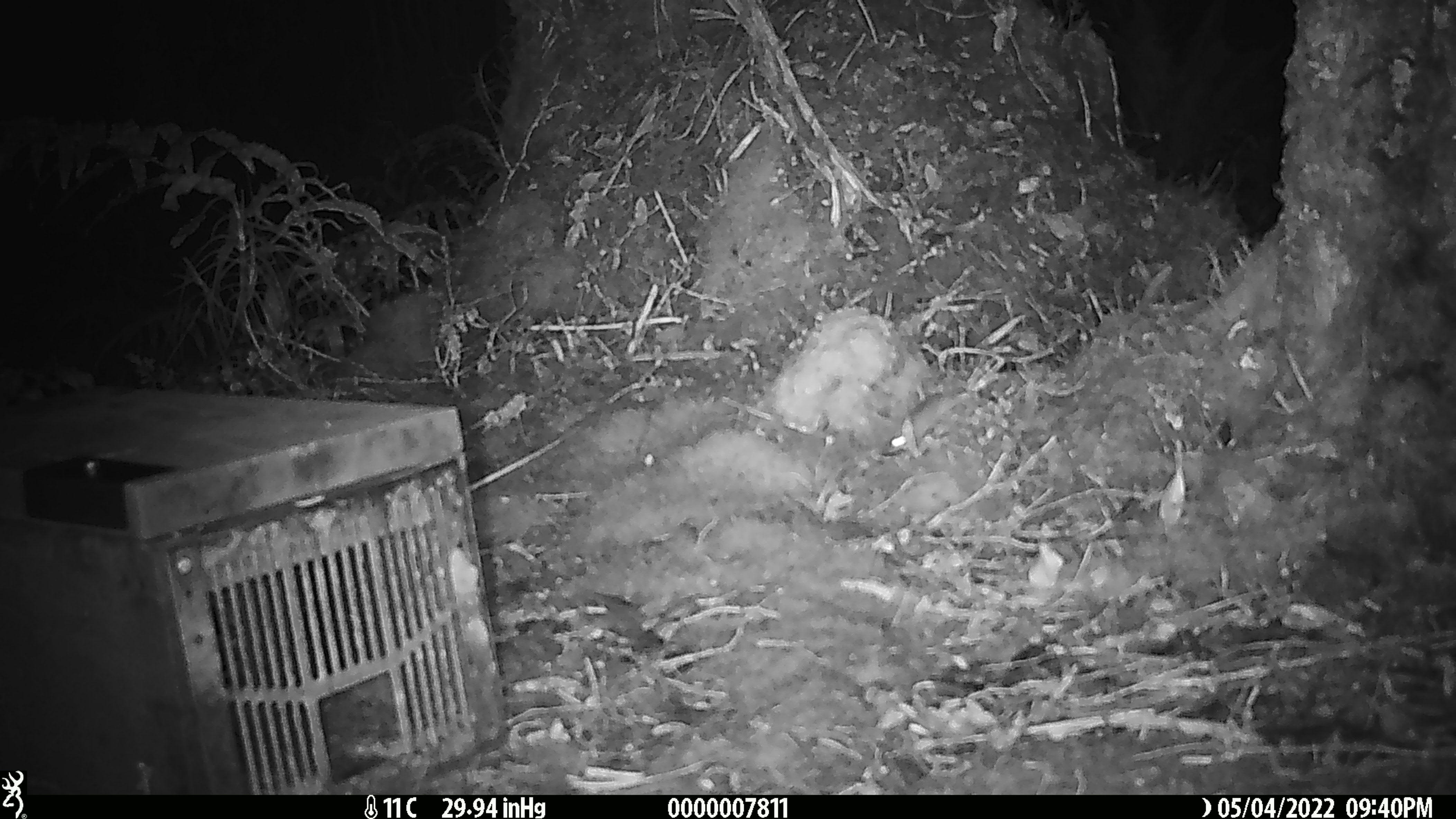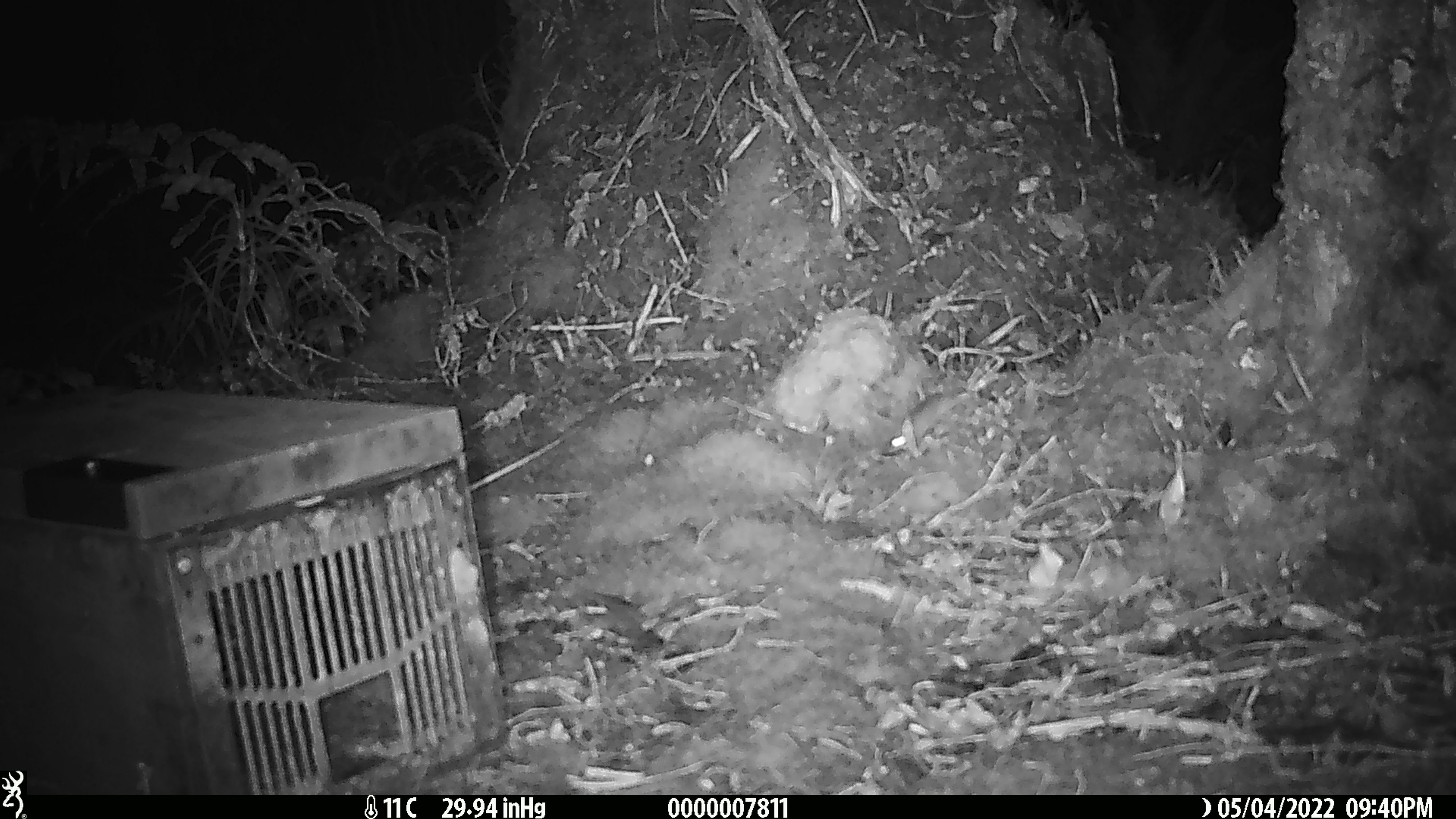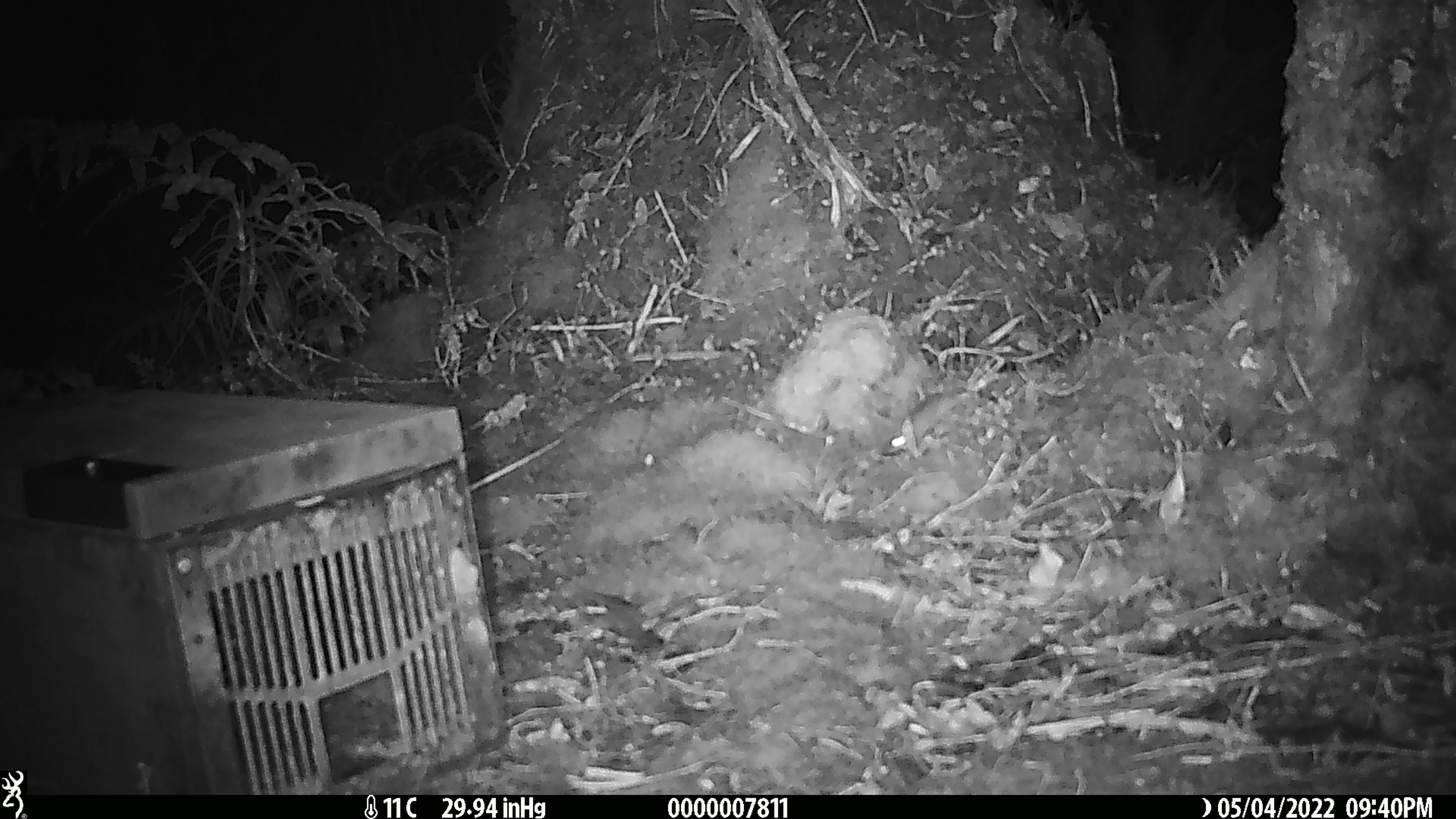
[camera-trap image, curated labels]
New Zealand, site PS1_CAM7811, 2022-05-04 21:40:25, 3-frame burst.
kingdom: Animalia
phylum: Chordata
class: Mammalia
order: Rodentia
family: Muridae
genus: Mus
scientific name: Mus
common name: mouse